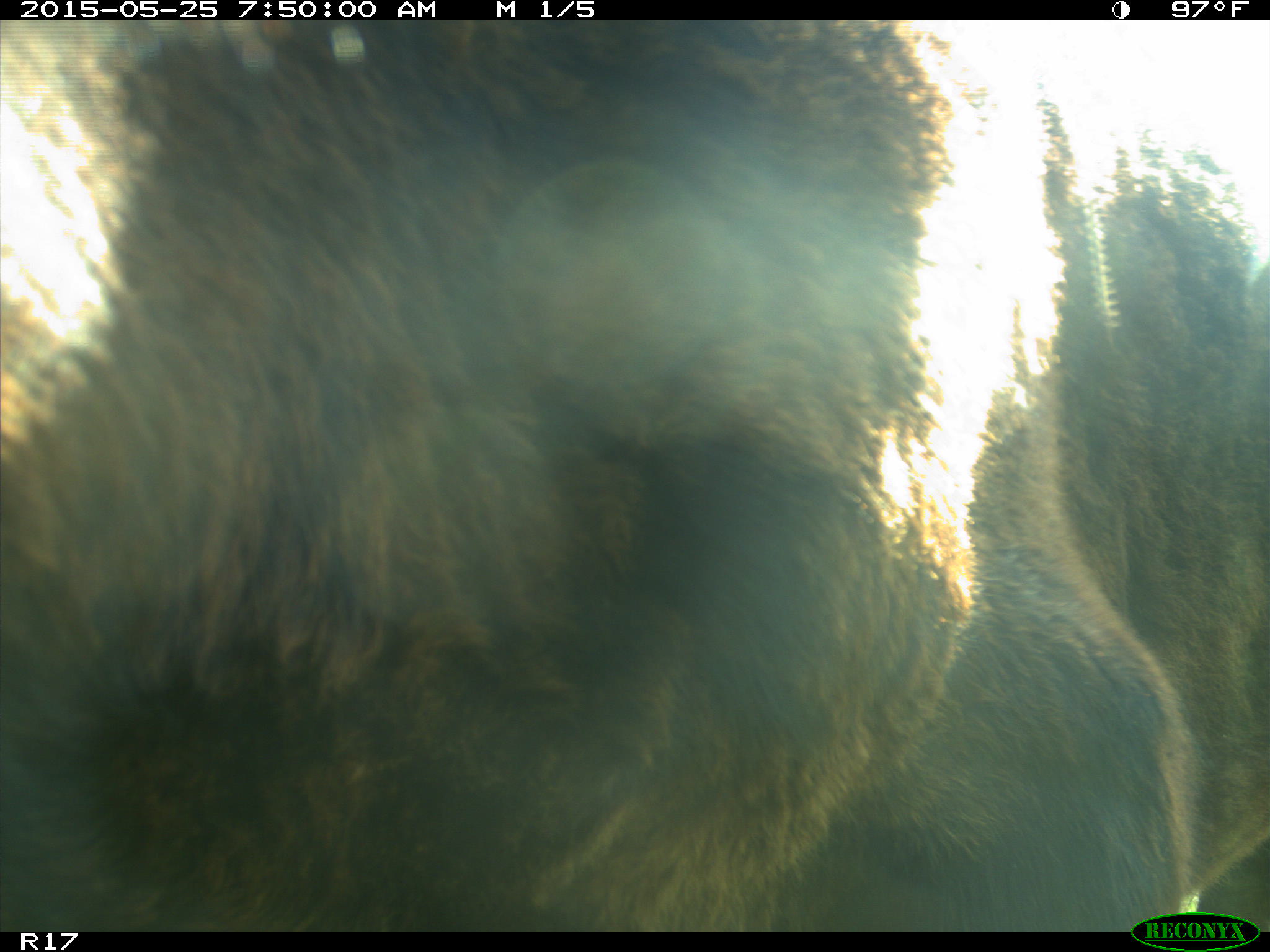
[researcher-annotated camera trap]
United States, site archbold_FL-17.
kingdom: Animalia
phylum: Chordata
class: Mammalia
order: Artiodactyla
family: Bovidae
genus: Bos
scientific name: Bos taurus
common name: domestic cow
Bos taurus (domestic cow).